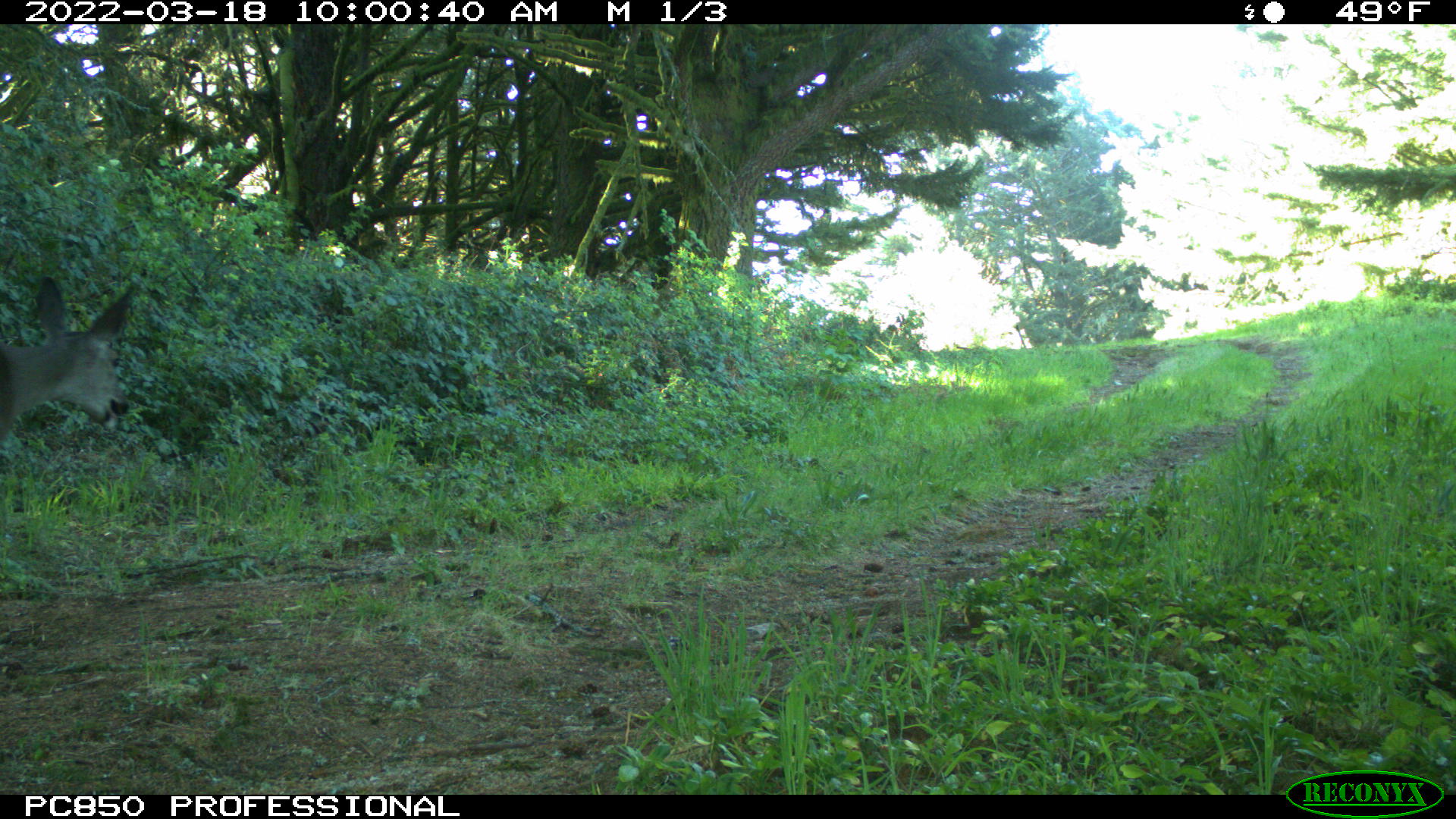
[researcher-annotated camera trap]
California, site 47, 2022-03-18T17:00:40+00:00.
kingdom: Animalia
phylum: Chordata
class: Mammalia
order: Artiodactyla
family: Cervidae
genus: Odocoileus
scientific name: Odocoileus hemionus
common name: mule deer